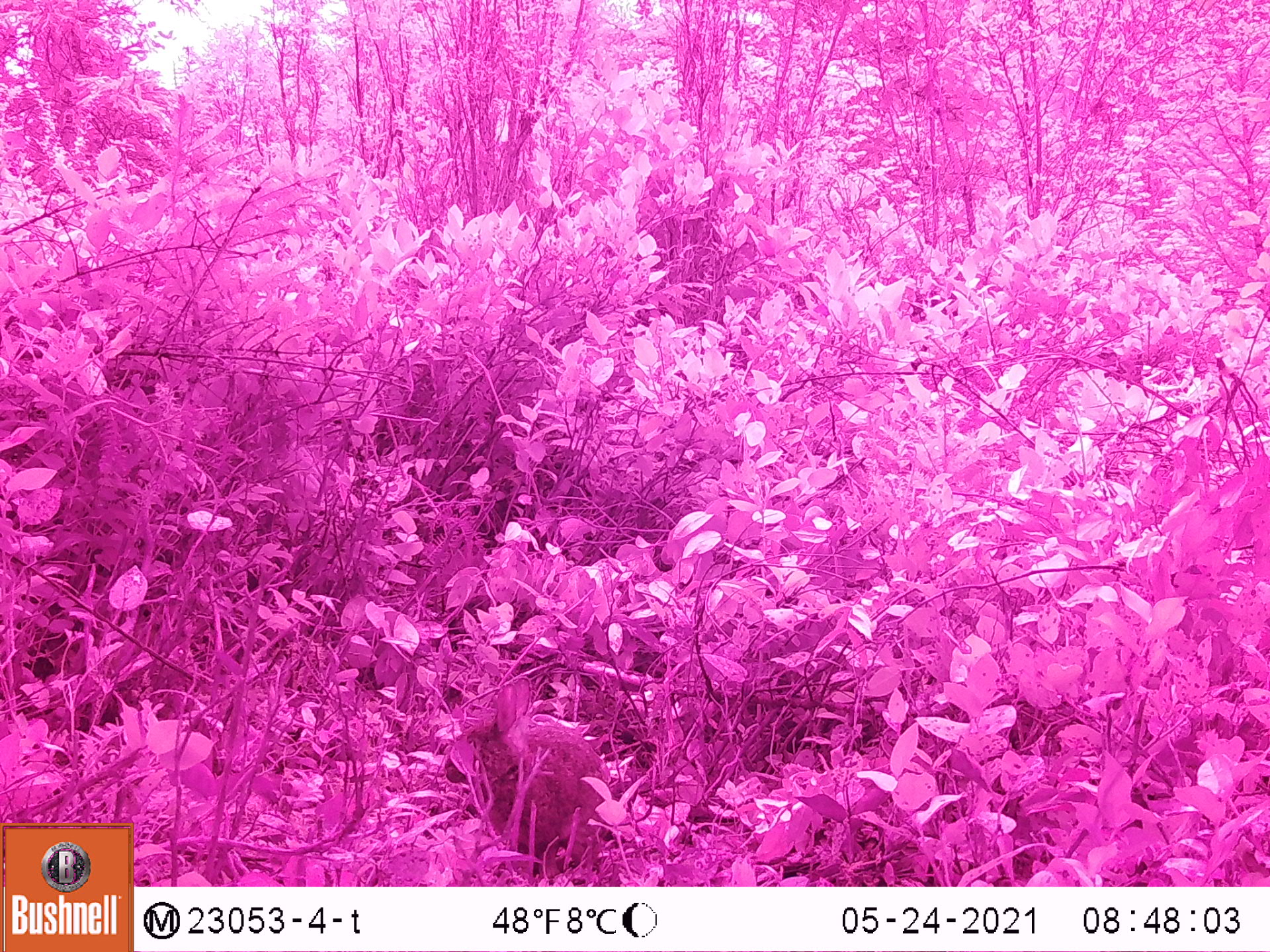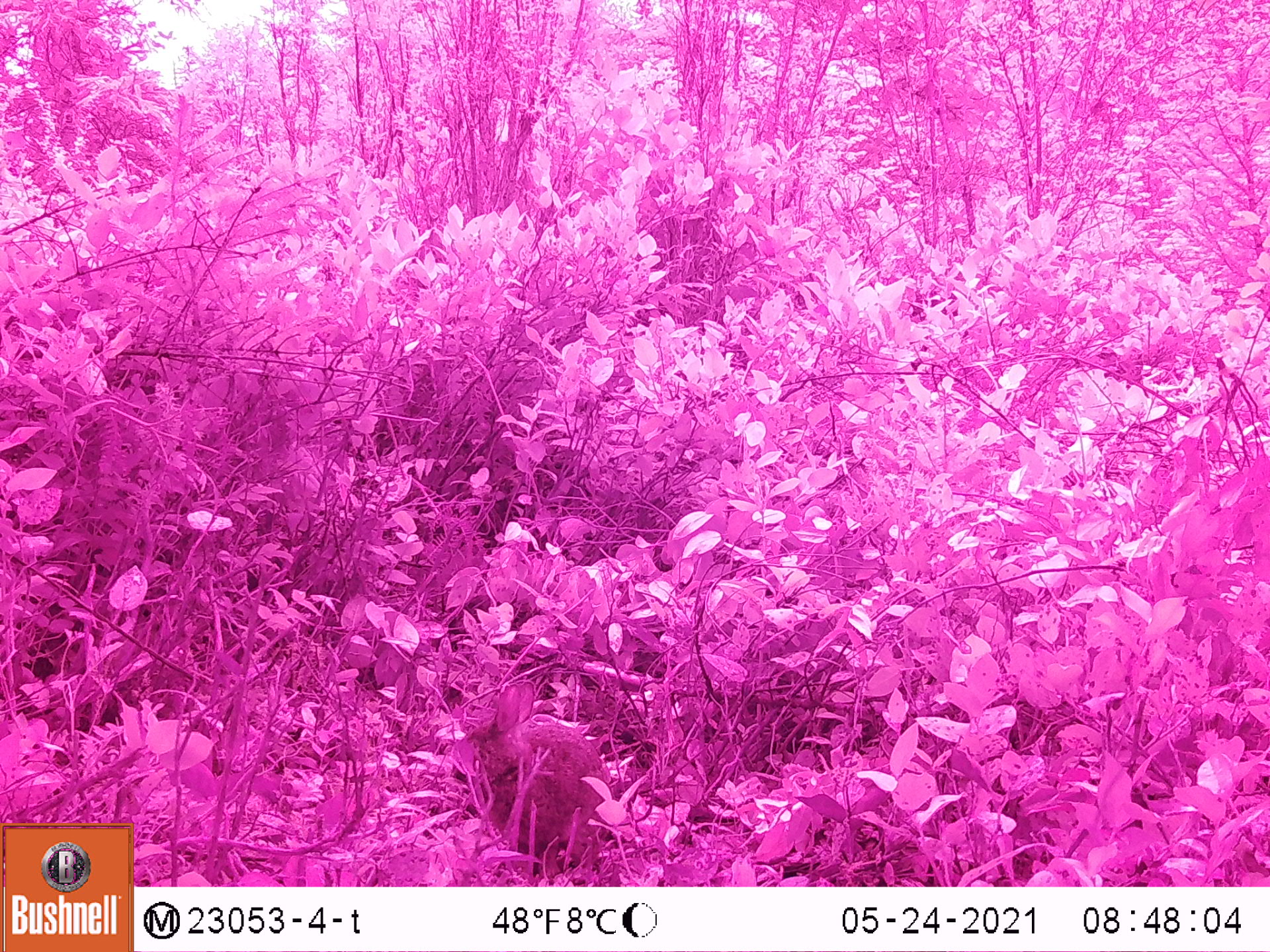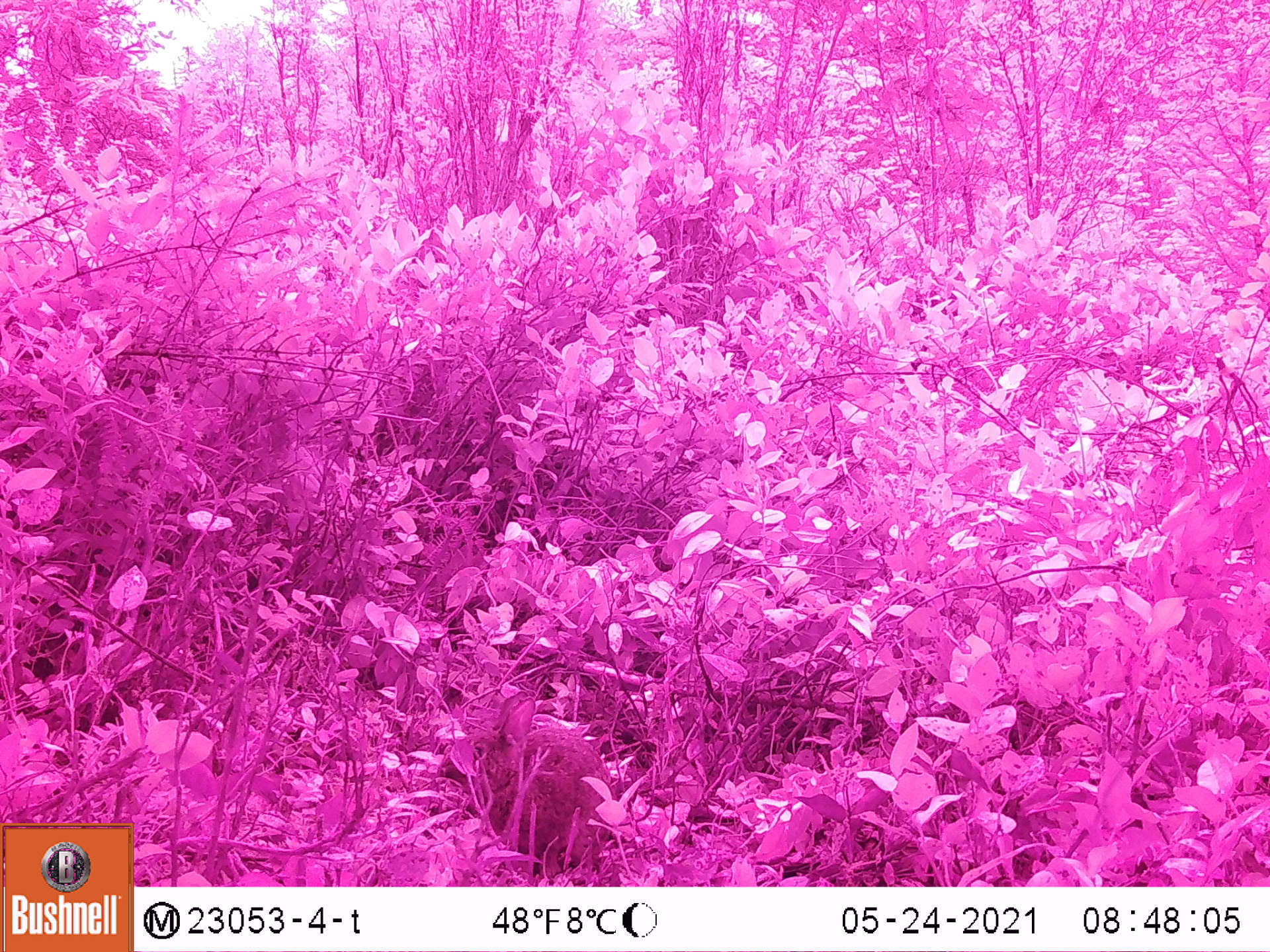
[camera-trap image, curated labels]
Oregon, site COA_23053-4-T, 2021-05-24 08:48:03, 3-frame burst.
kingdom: Animalia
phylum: Chordata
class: Mammalia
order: Lagomorpha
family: Leporidae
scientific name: Leporidae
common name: hares and rabbits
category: leporidae family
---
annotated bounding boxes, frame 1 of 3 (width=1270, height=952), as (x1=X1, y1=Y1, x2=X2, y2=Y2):
leporidae family: (x1=441, y1=668, x2=610, y2=837)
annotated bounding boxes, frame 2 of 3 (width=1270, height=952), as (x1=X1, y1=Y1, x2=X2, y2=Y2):
leporidae family: (x1=446, y1=673, x2=610, y2=848)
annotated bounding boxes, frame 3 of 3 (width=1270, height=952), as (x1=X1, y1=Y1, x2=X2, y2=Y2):
leporidae family: (x1=436, y1=697, x2=609, y2=850)